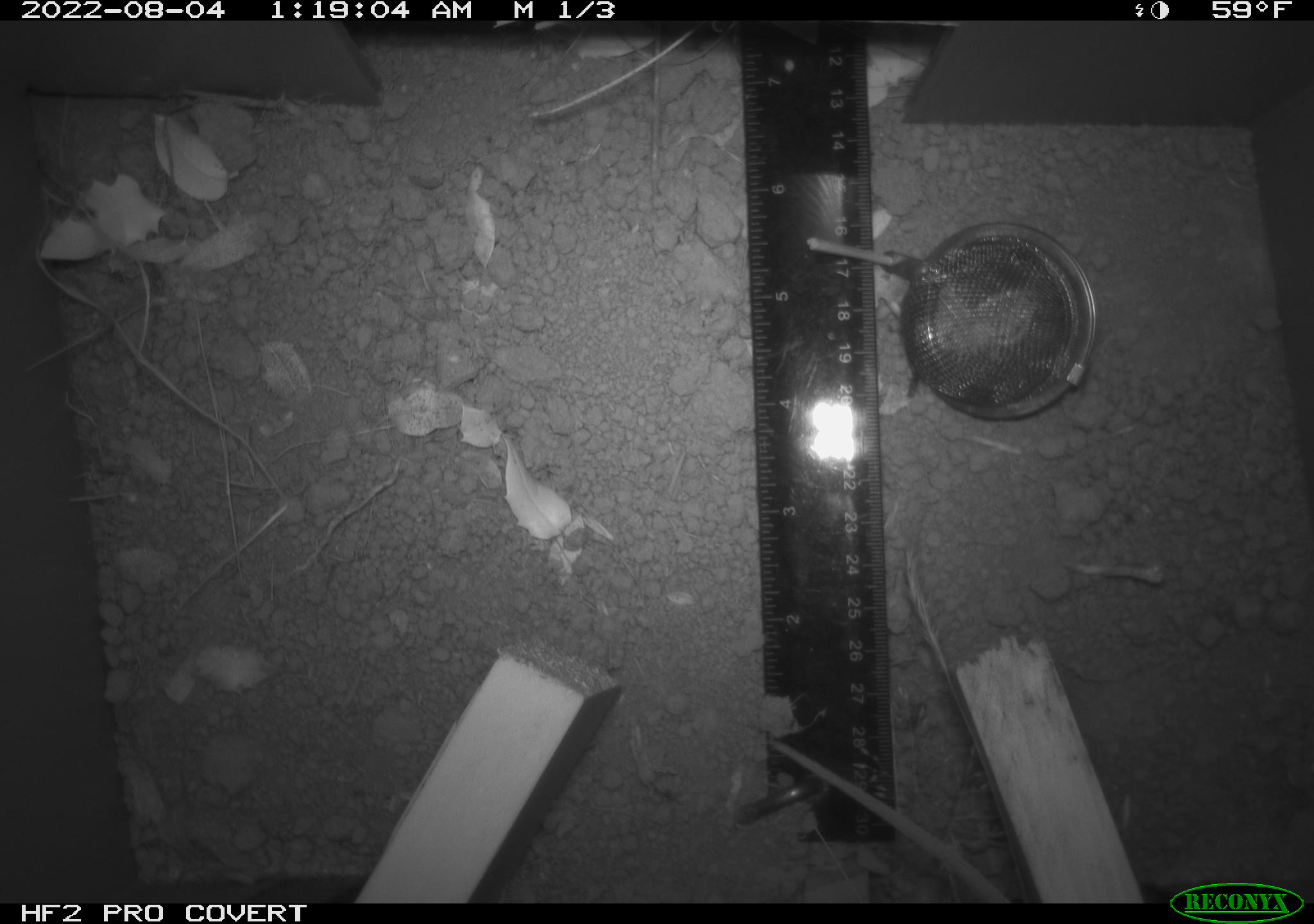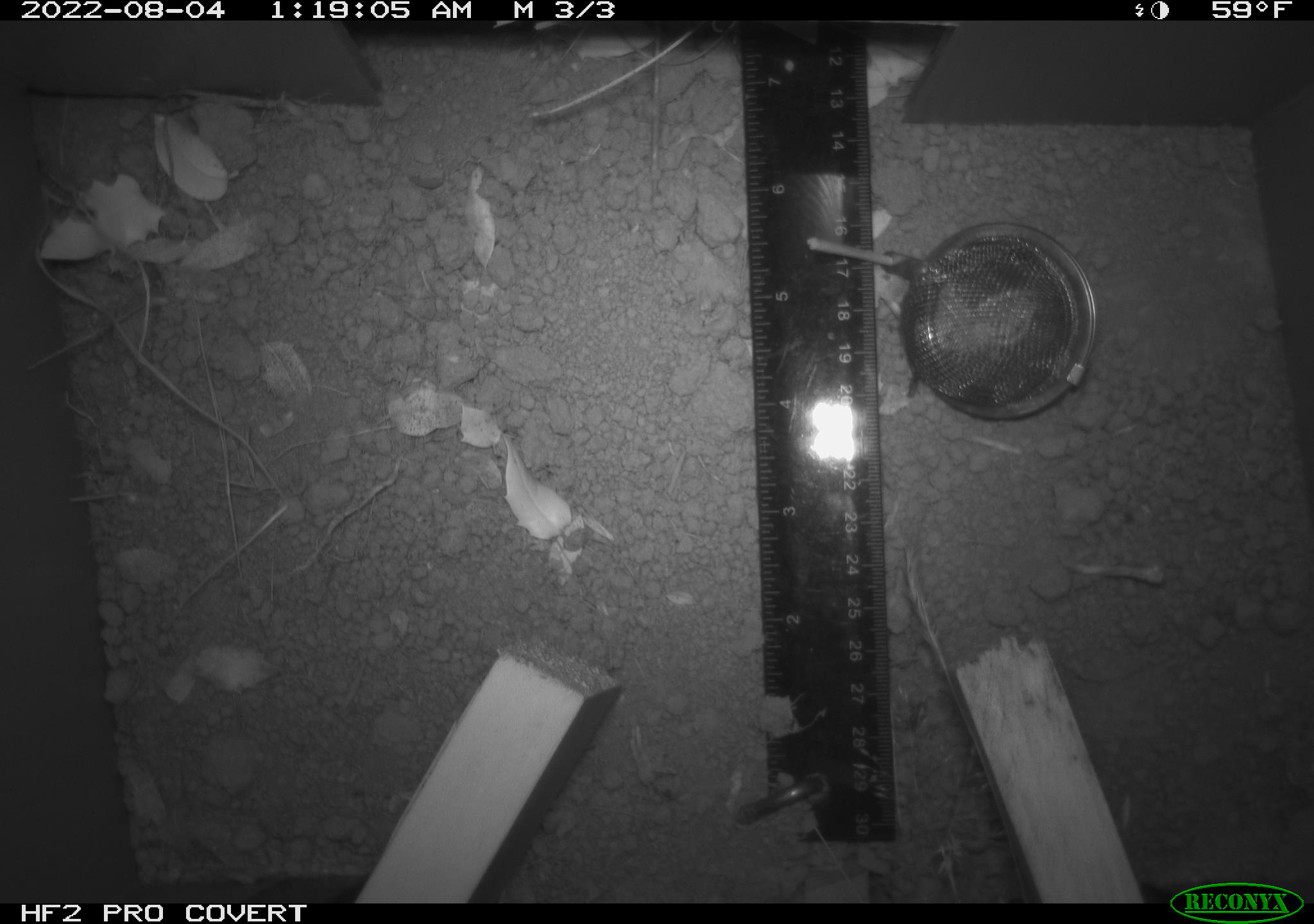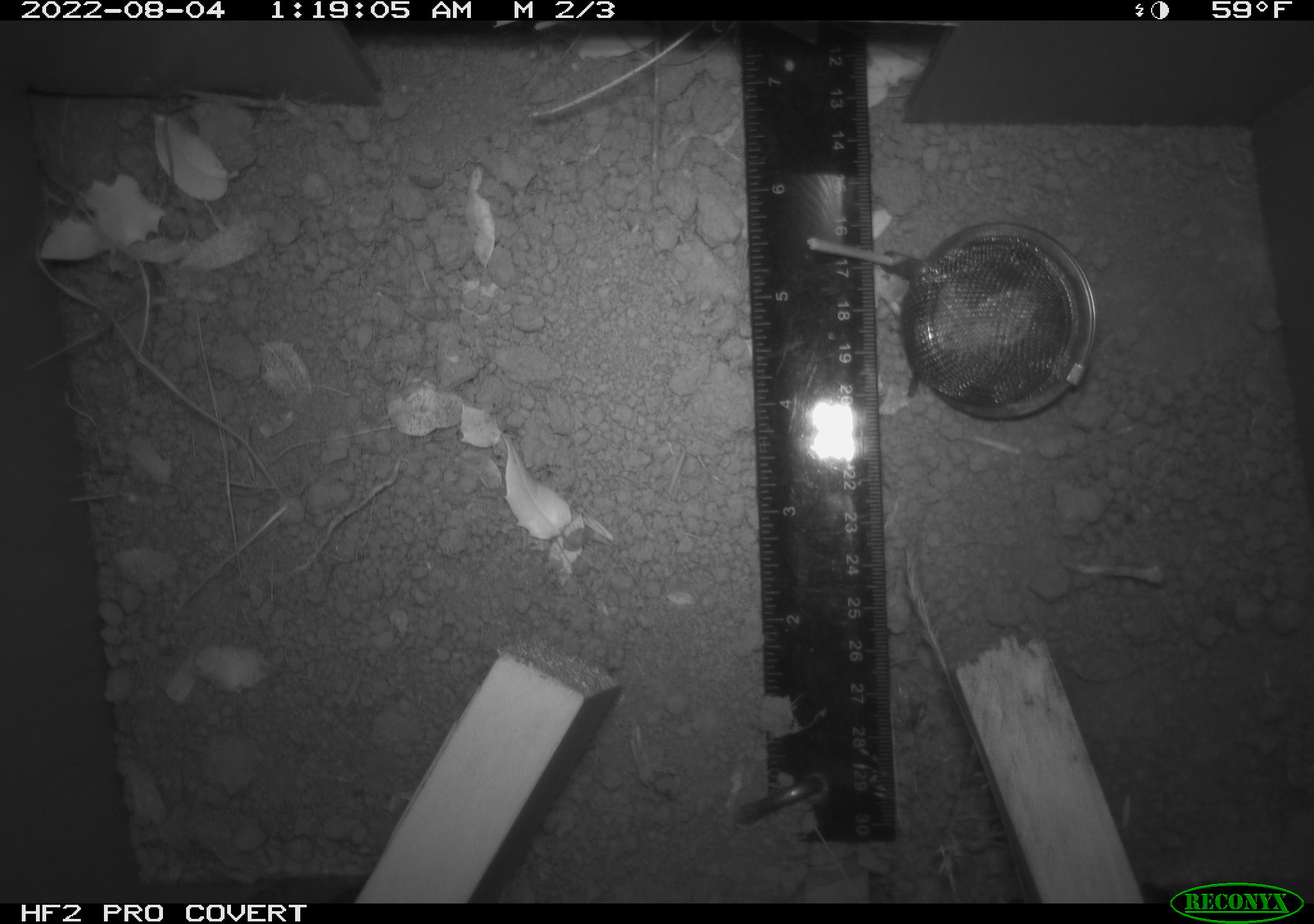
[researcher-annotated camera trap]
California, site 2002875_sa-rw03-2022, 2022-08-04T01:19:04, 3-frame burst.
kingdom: Animalia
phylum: Chordata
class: Mammalia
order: Rodentia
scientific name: Rodentia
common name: mouse species